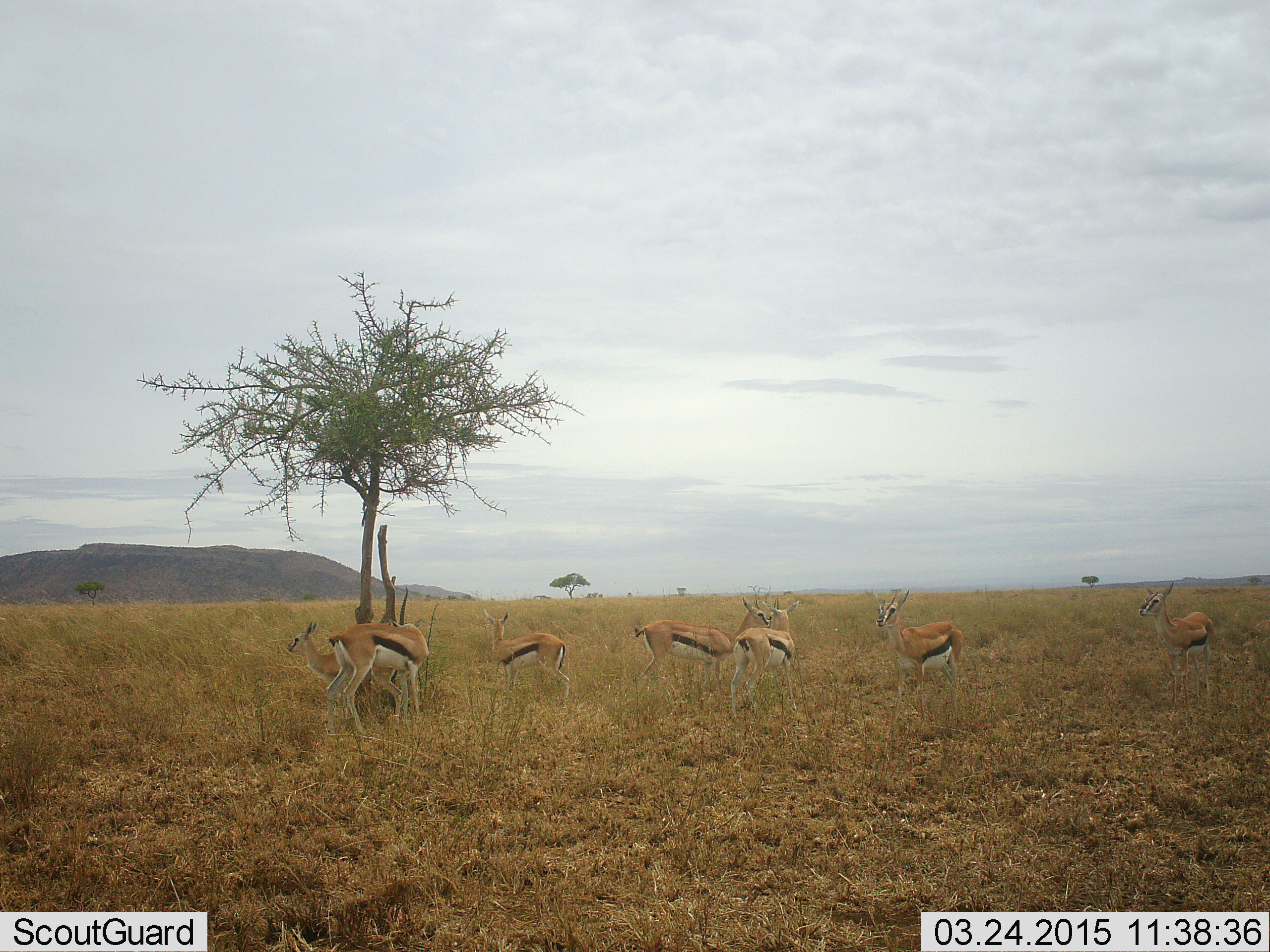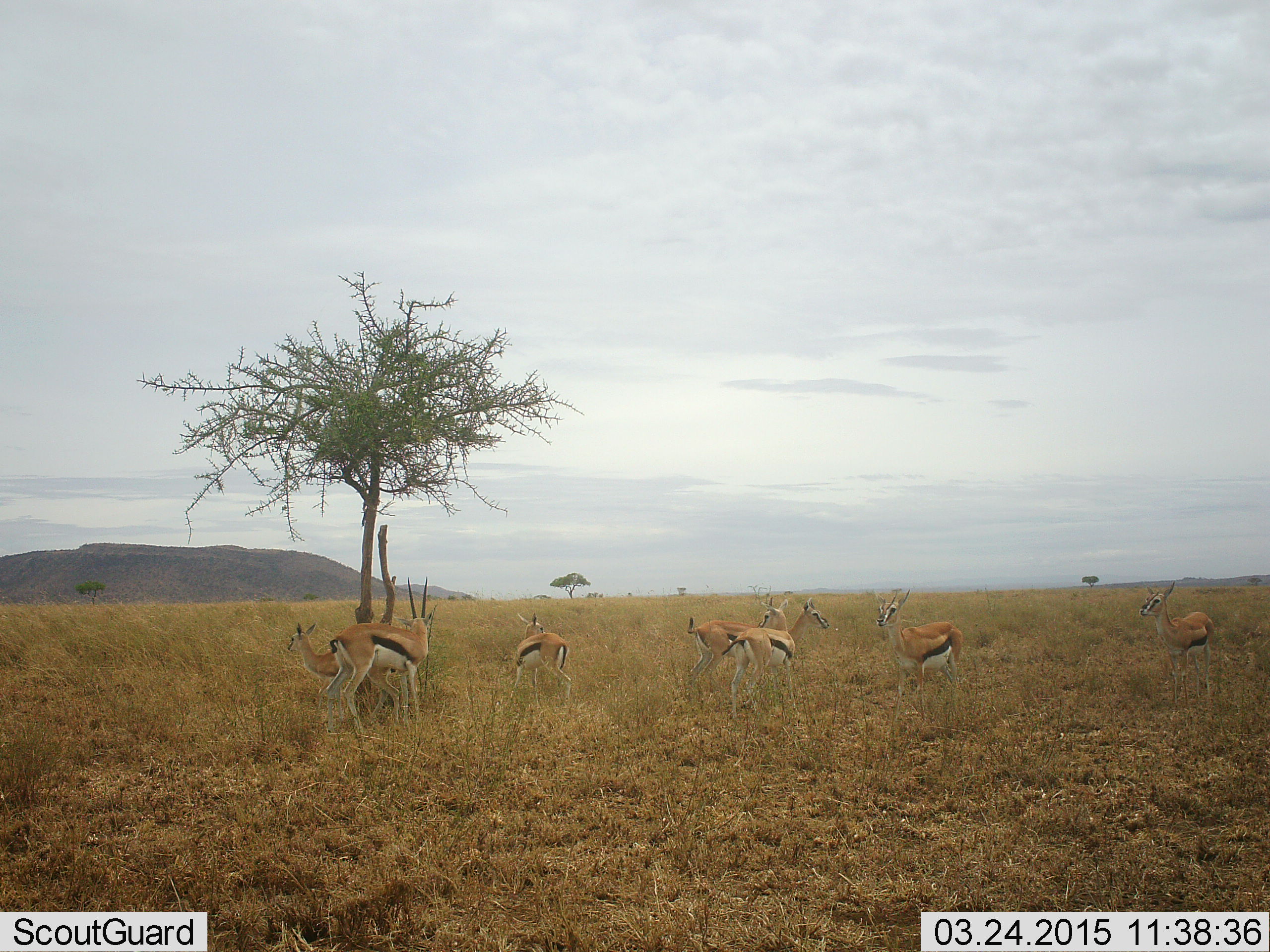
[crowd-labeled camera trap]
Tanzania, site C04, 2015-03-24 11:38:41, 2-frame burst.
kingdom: Animalia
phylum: Chordata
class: Mammalia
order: Artiodactyla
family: Bovidae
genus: Eudorcas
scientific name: Eudorcas thomsonii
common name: thomson's gazelle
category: gazellethomsons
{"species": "gazellethomsons (thomson's gazelle) (Eudorcas thomsonii)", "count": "7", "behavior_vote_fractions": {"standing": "100%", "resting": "0%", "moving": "30%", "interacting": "30%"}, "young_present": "0%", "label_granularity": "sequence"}